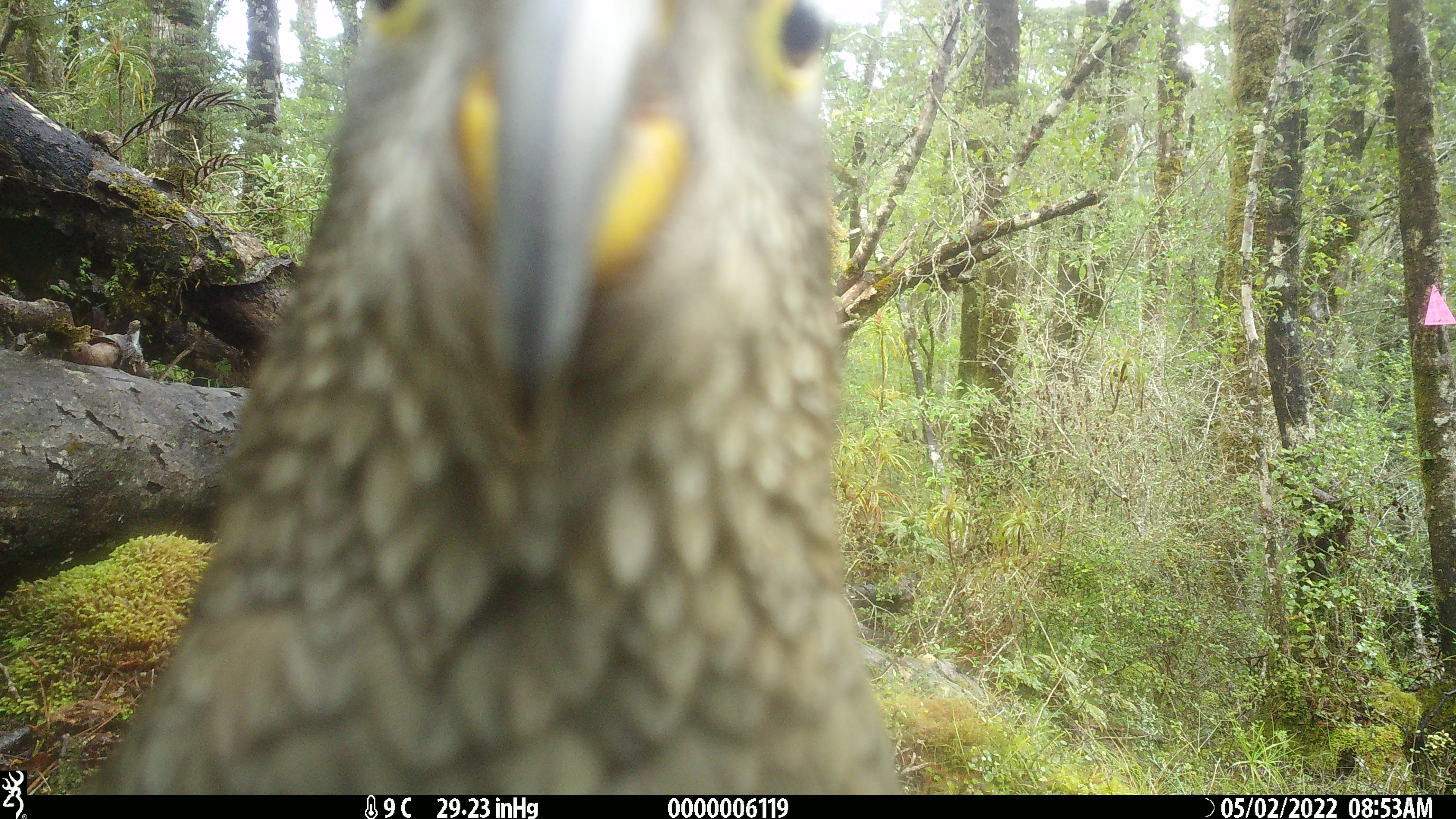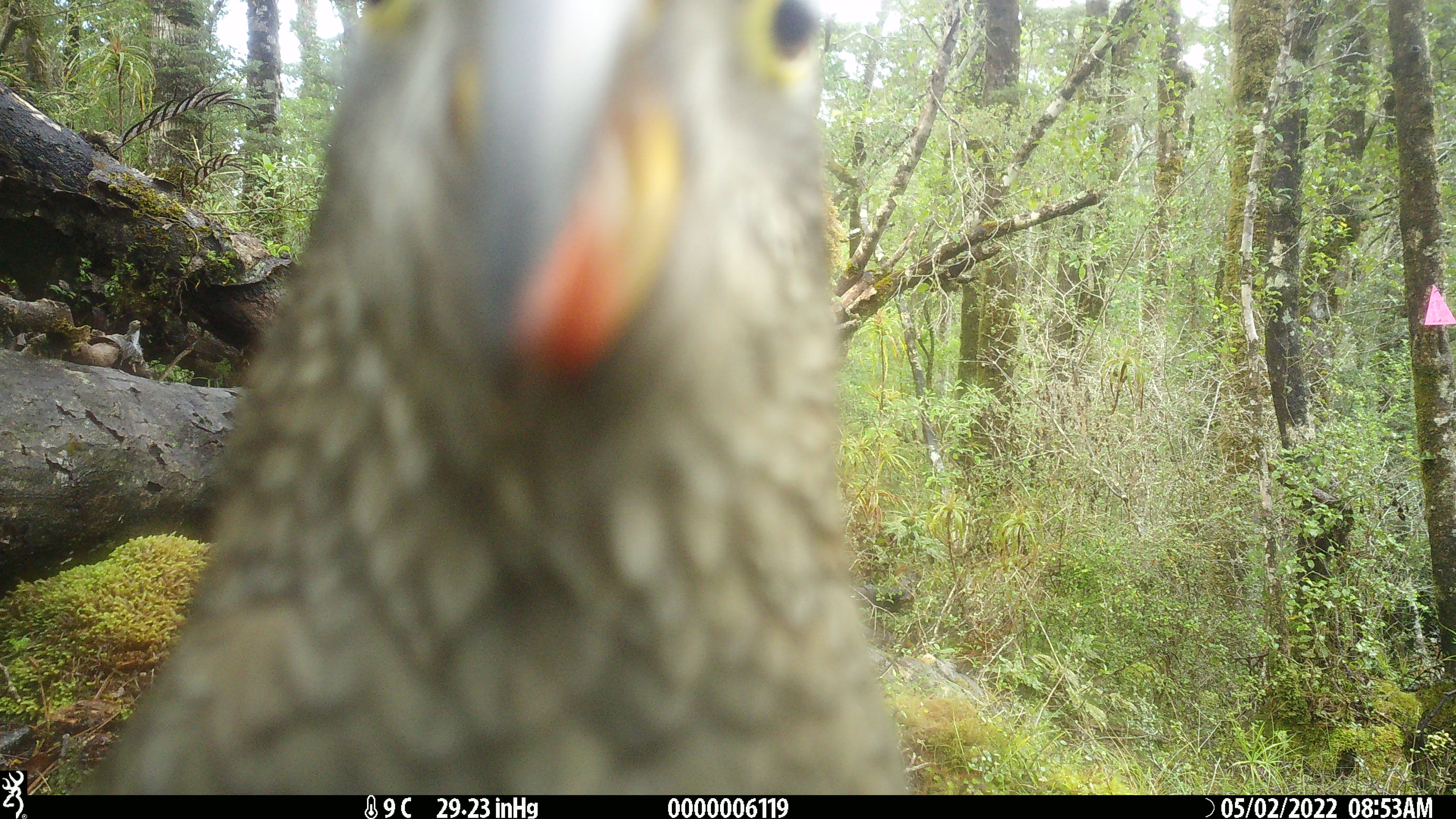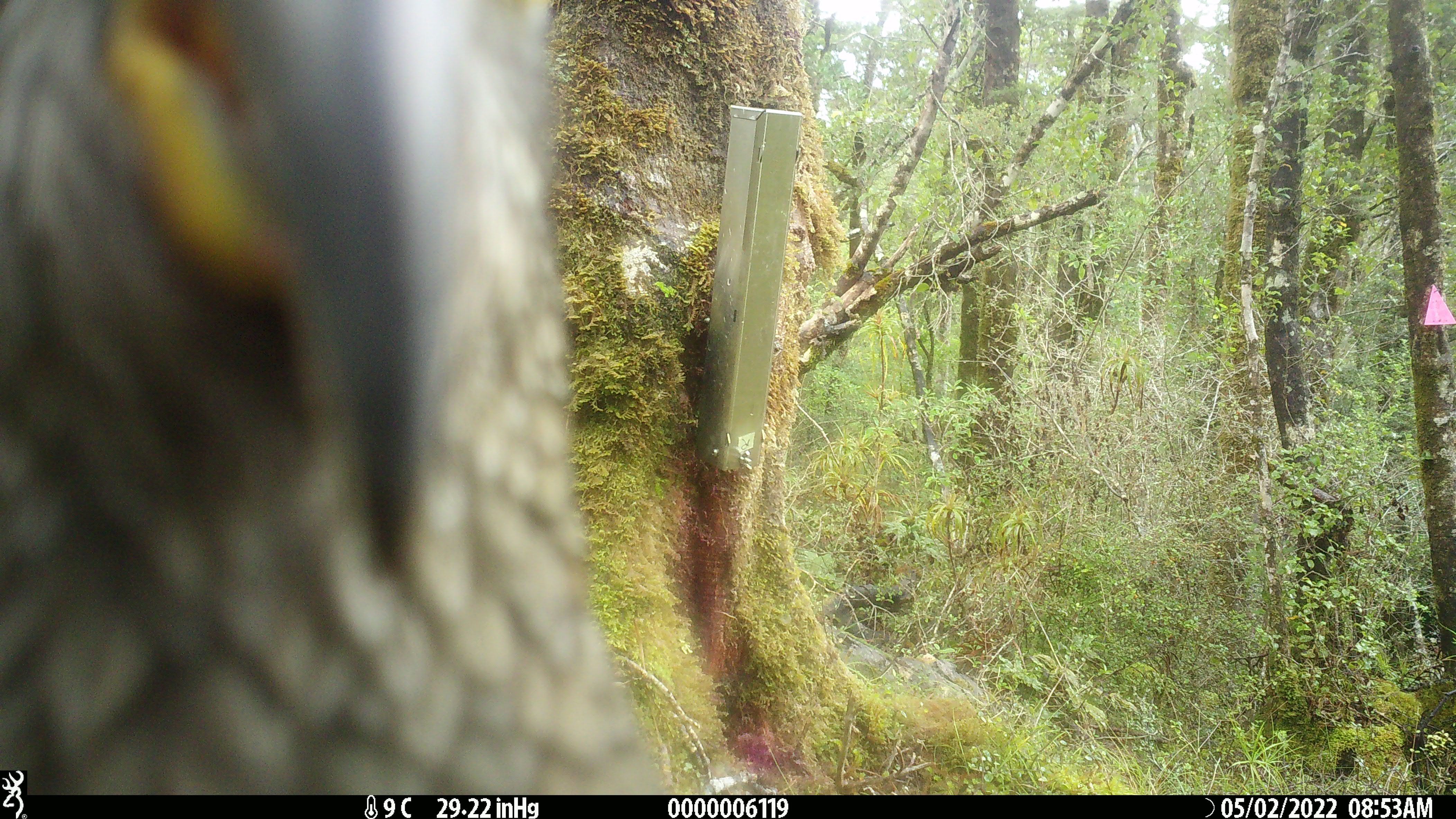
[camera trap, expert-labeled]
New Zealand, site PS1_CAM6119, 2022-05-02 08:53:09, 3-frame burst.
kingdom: Animalia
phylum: Chordata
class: Aves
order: Psittaciformes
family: Strigopidae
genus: Nestor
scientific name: Nestor notabilis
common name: kea